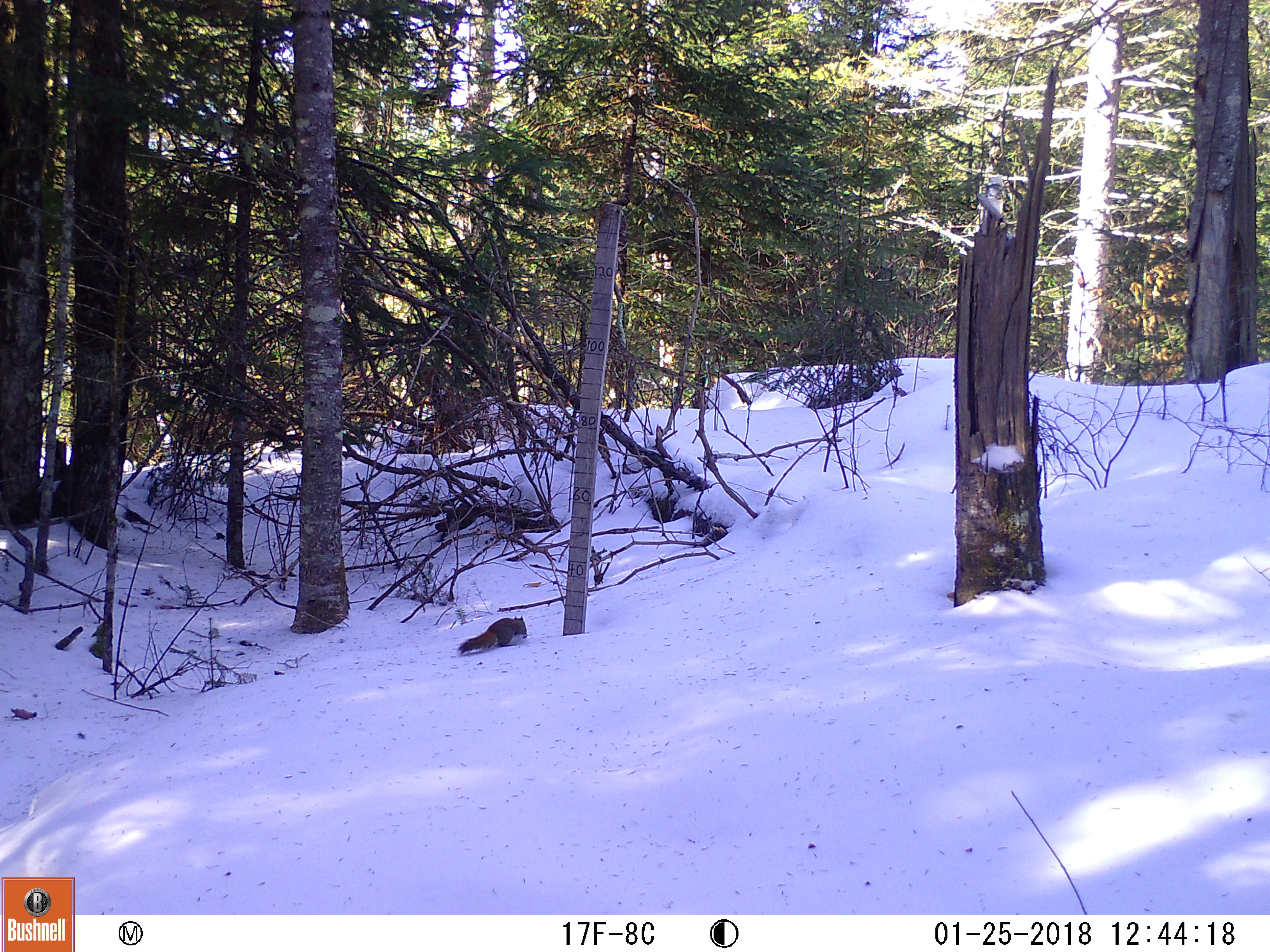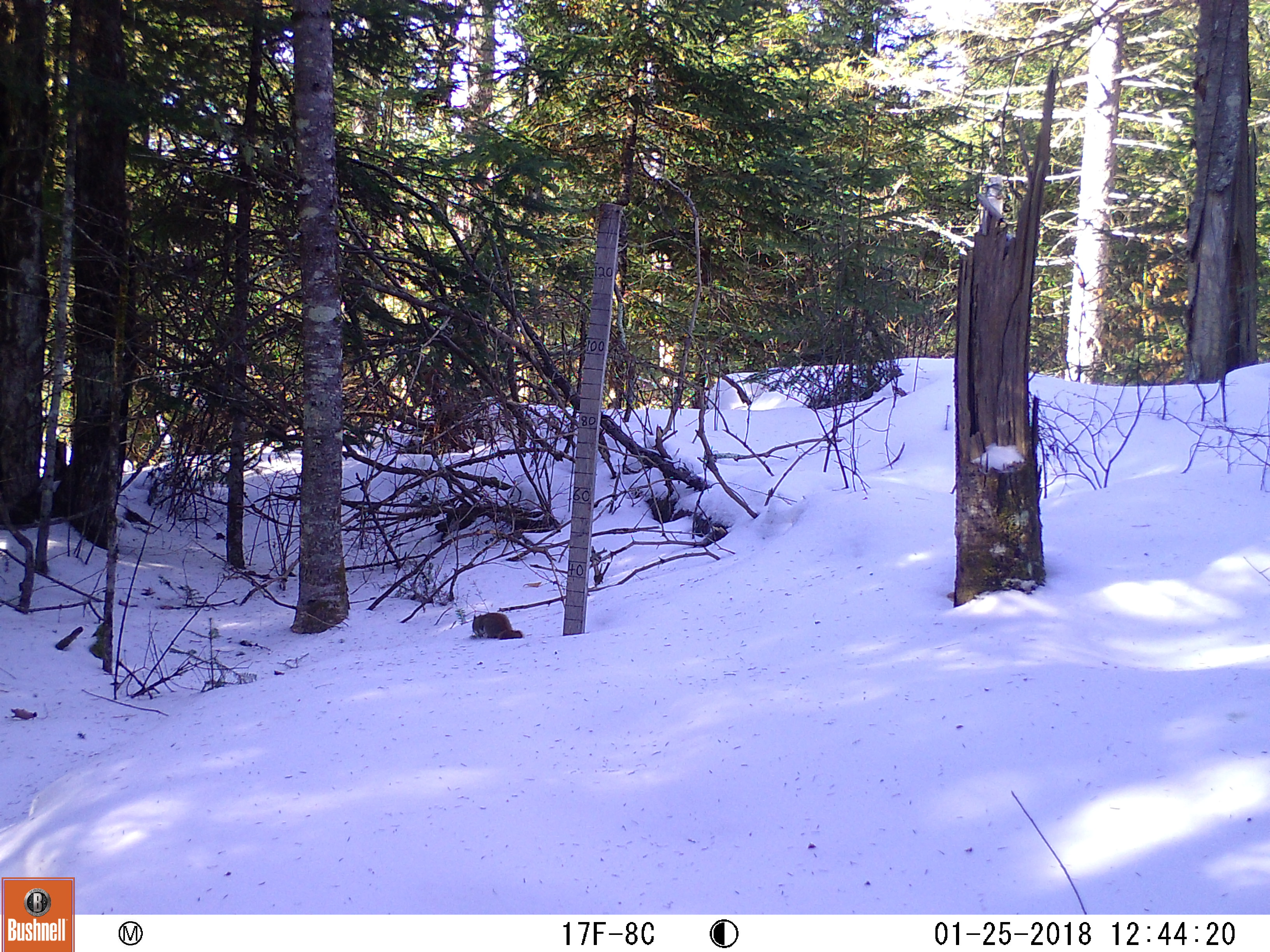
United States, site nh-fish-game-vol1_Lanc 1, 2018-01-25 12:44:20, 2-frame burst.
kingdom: Animalia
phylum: Chordata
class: Mammalia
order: Rodentia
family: Sciuridae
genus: Tamiasciurus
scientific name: Tamiasciurus hudsonicus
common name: red squirrel